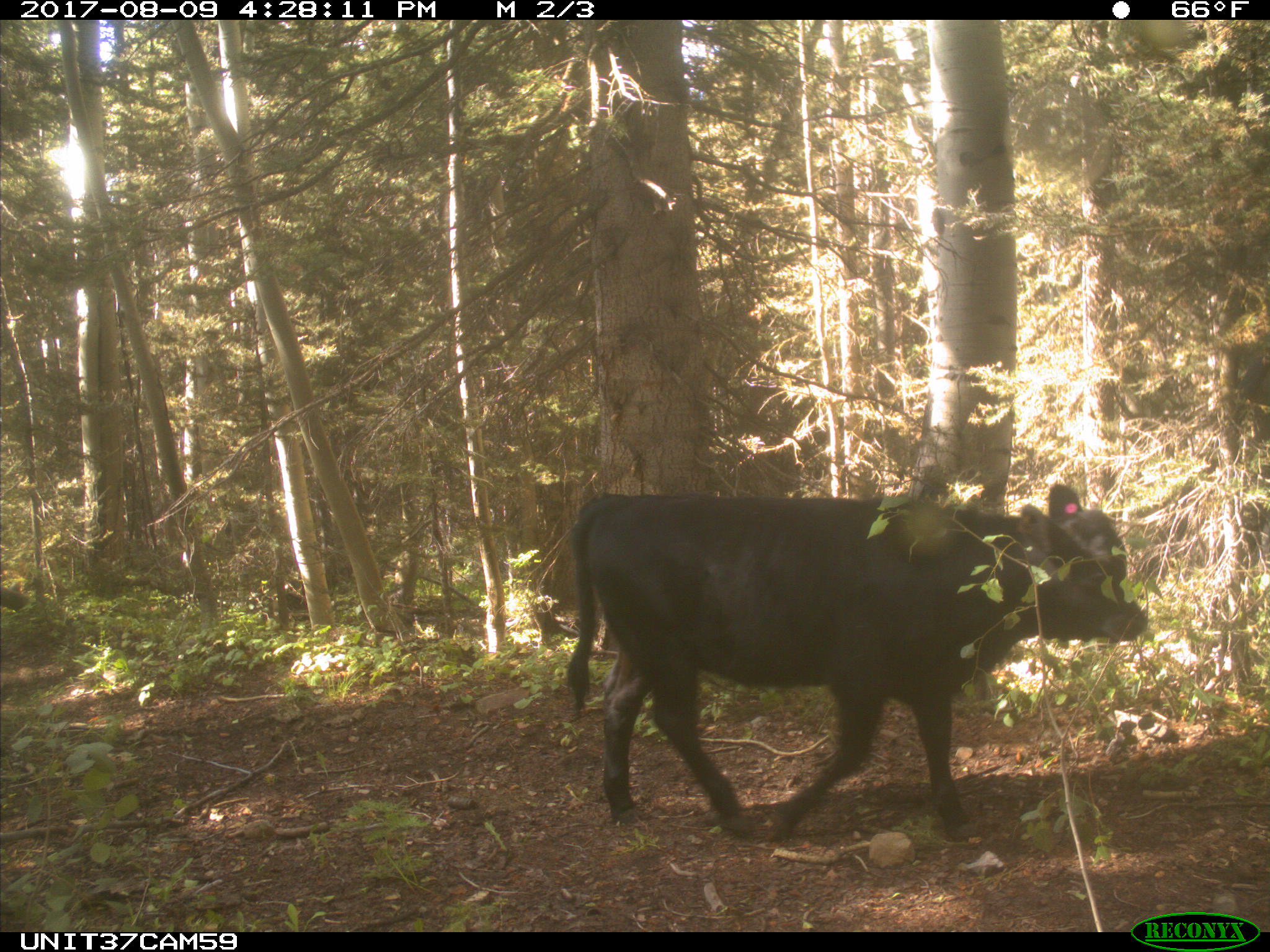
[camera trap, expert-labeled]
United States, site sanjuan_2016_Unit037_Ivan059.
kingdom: Animalia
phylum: Chordata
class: Mammalia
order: Artiodactyla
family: Bovidae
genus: Bos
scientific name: Bos taurus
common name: domestic cow